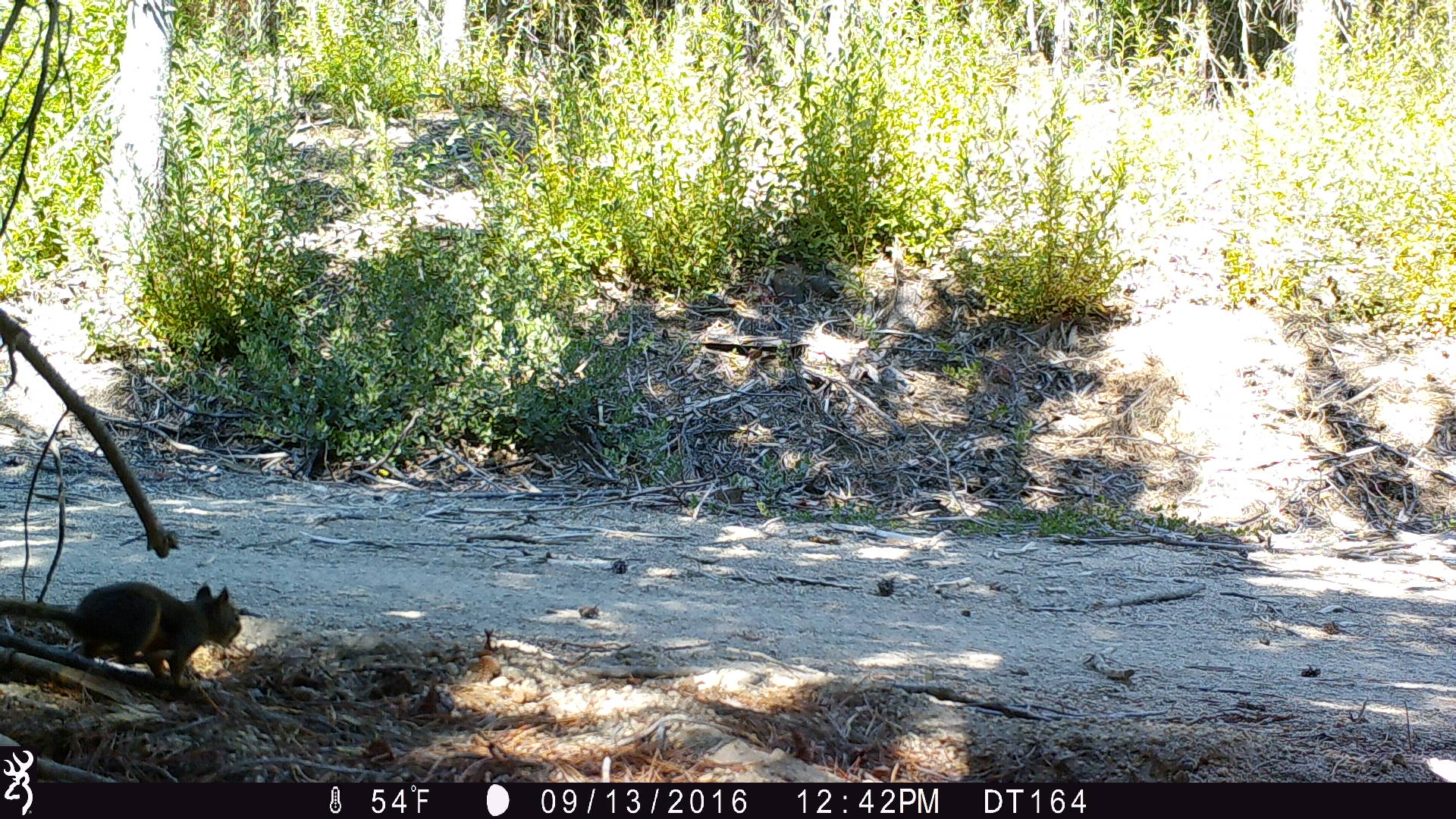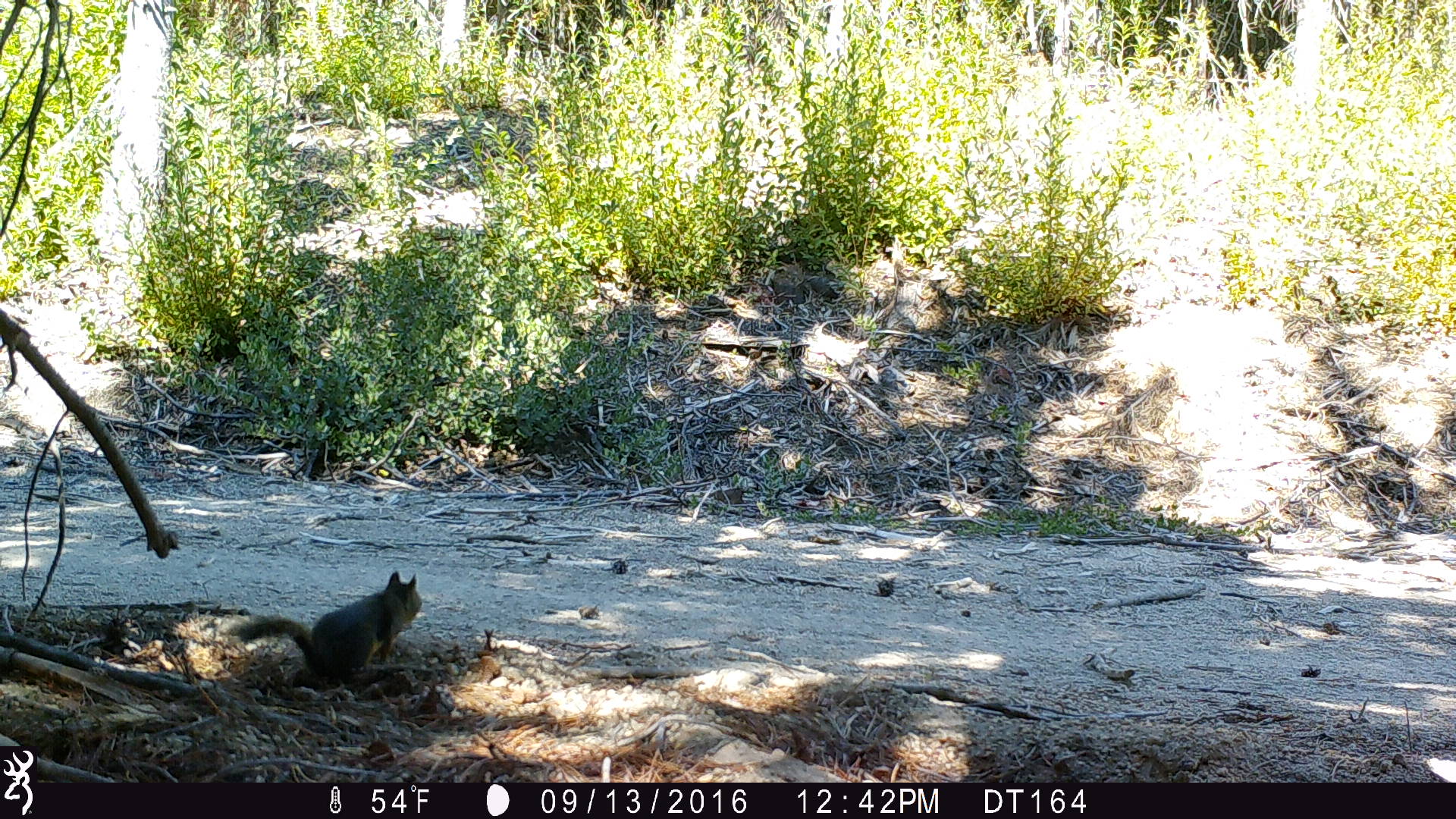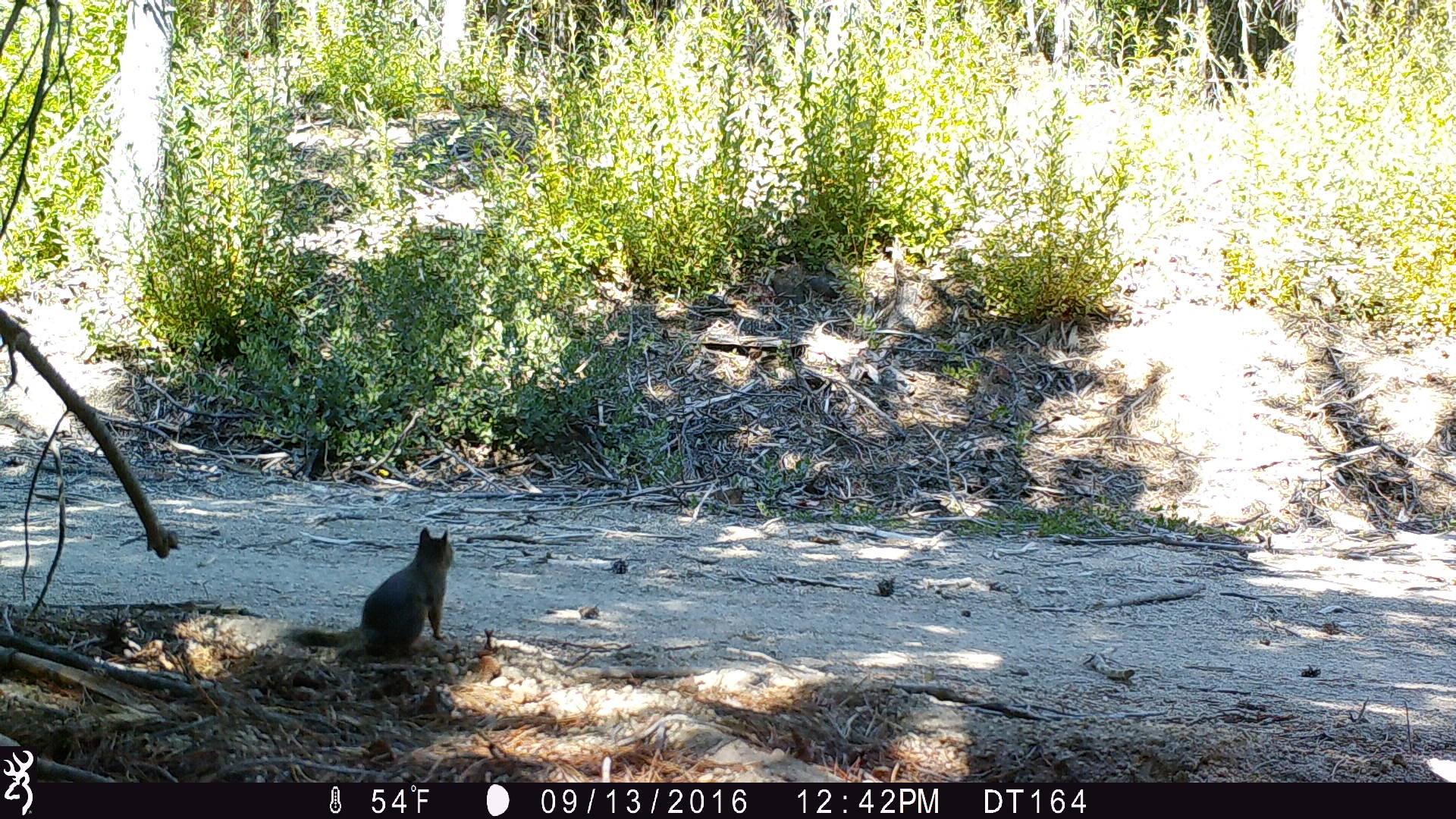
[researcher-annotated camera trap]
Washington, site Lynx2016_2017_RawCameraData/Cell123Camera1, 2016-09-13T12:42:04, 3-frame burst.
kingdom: Animalia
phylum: Chordata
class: Mammalia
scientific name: Mammalia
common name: small mammal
Small mammal (Mammalia). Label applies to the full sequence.